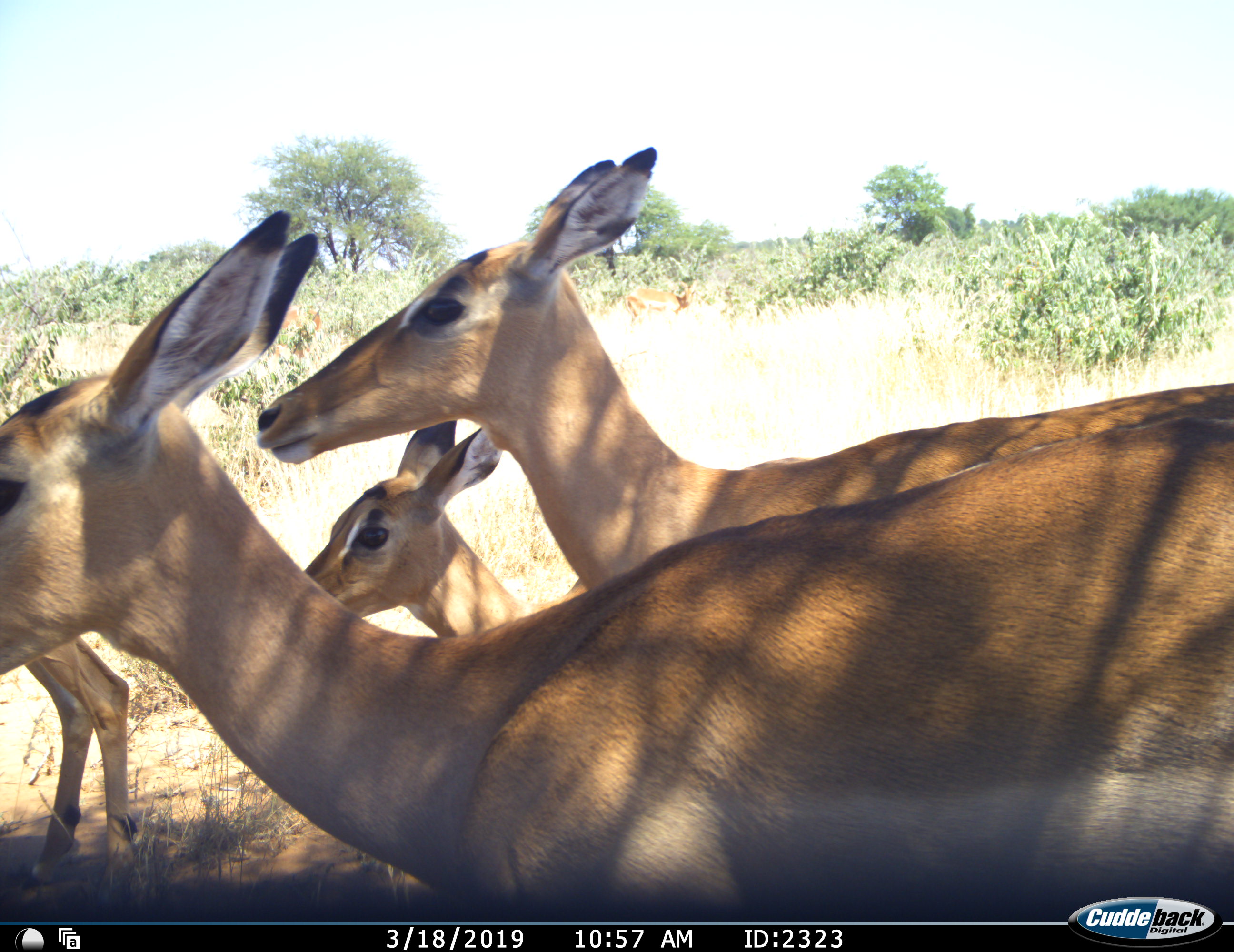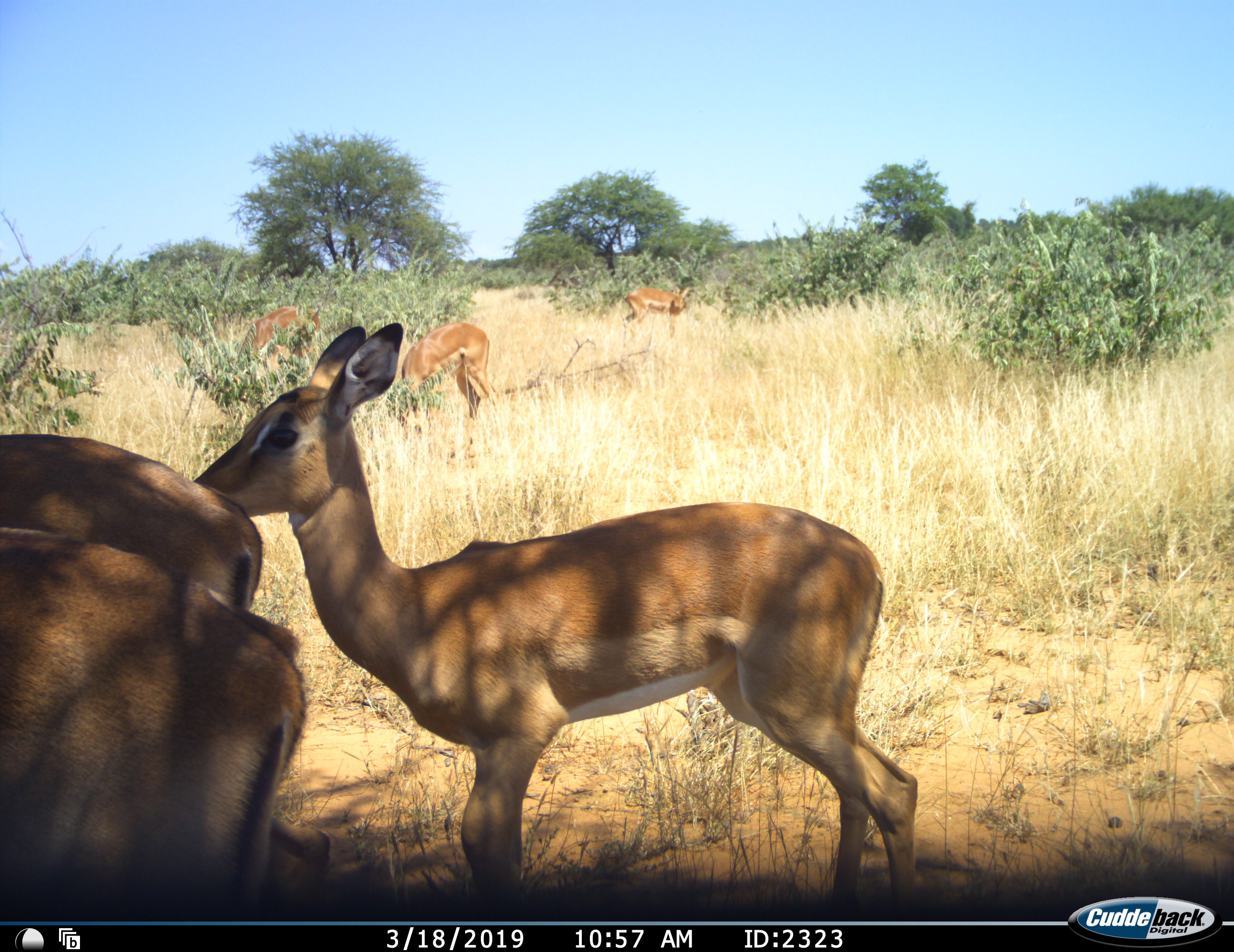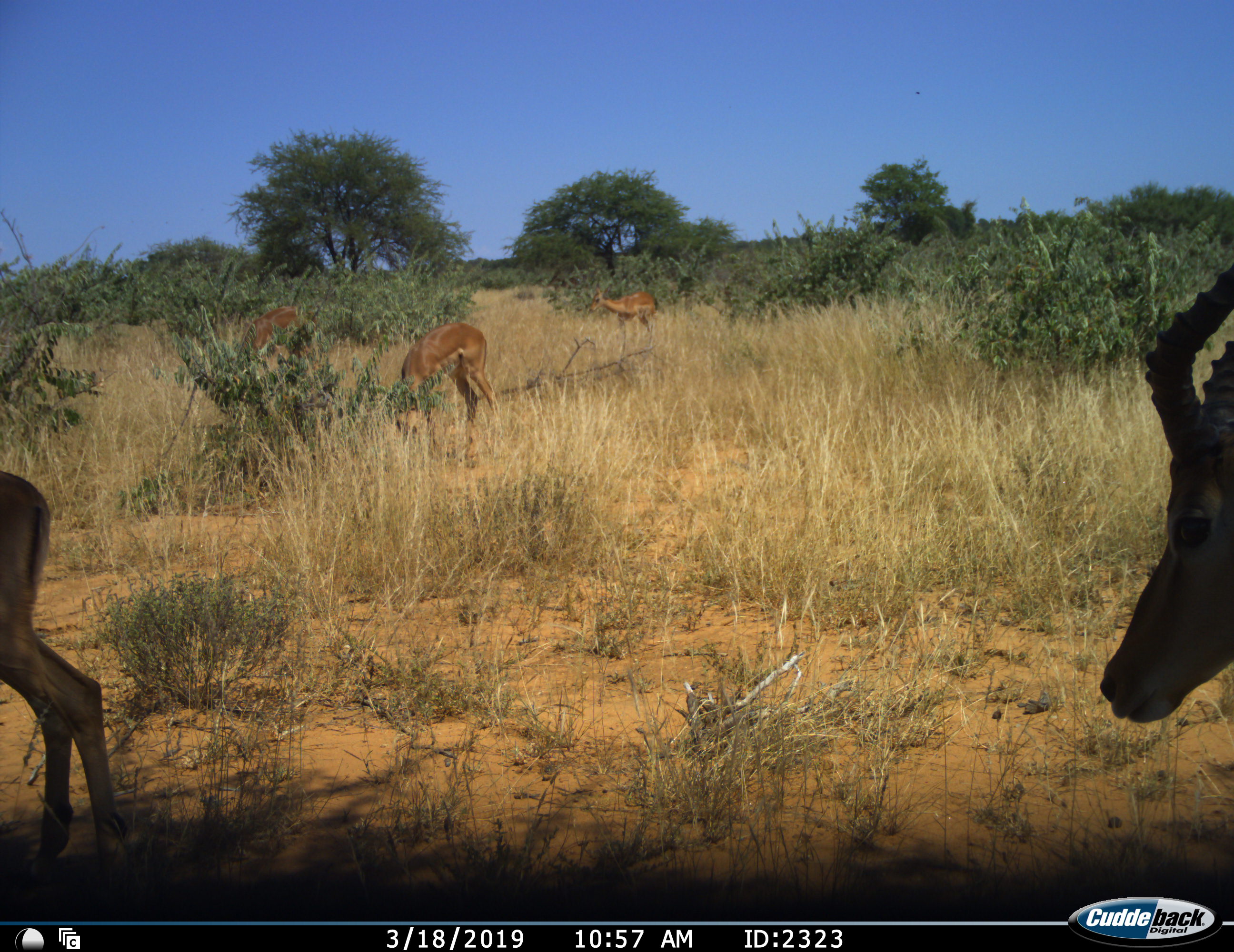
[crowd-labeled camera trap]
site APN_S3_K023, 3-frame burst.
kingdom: Animalia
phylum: Chordata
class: Mammalia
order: Artiodactyla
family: Bovidae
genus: Aepyceros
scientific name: Aepyceros melampus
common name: impala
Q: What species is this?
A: Impala (Aepyceros melampus).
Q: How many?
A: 8.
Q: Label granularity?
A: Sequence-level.